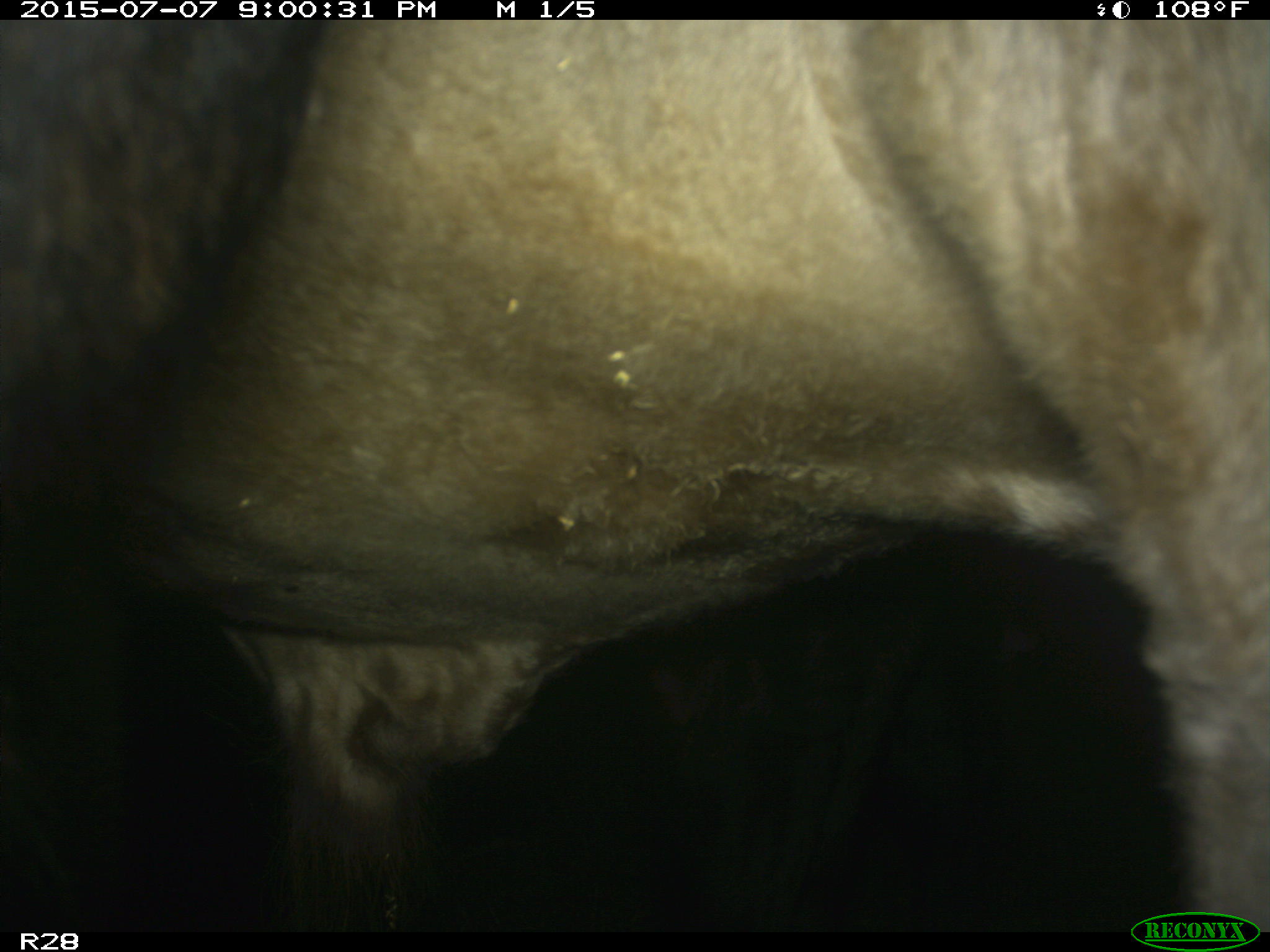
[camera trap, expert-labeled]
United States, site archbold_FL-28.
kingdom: Animalia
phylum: Chordata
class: Mammalia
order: Artiodactyla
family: Bovidae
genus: Bos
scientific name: Bos taurus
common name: domestic cow